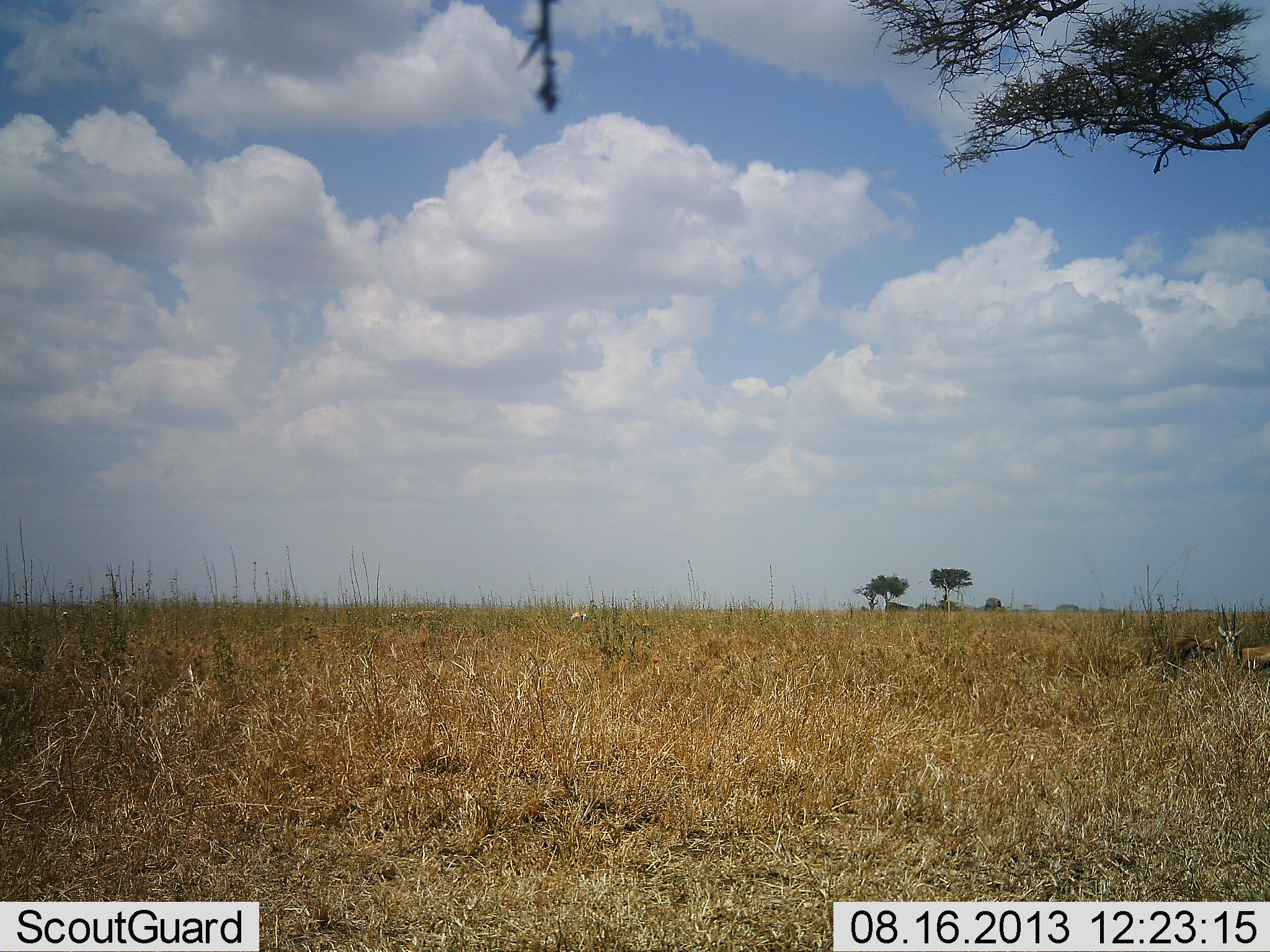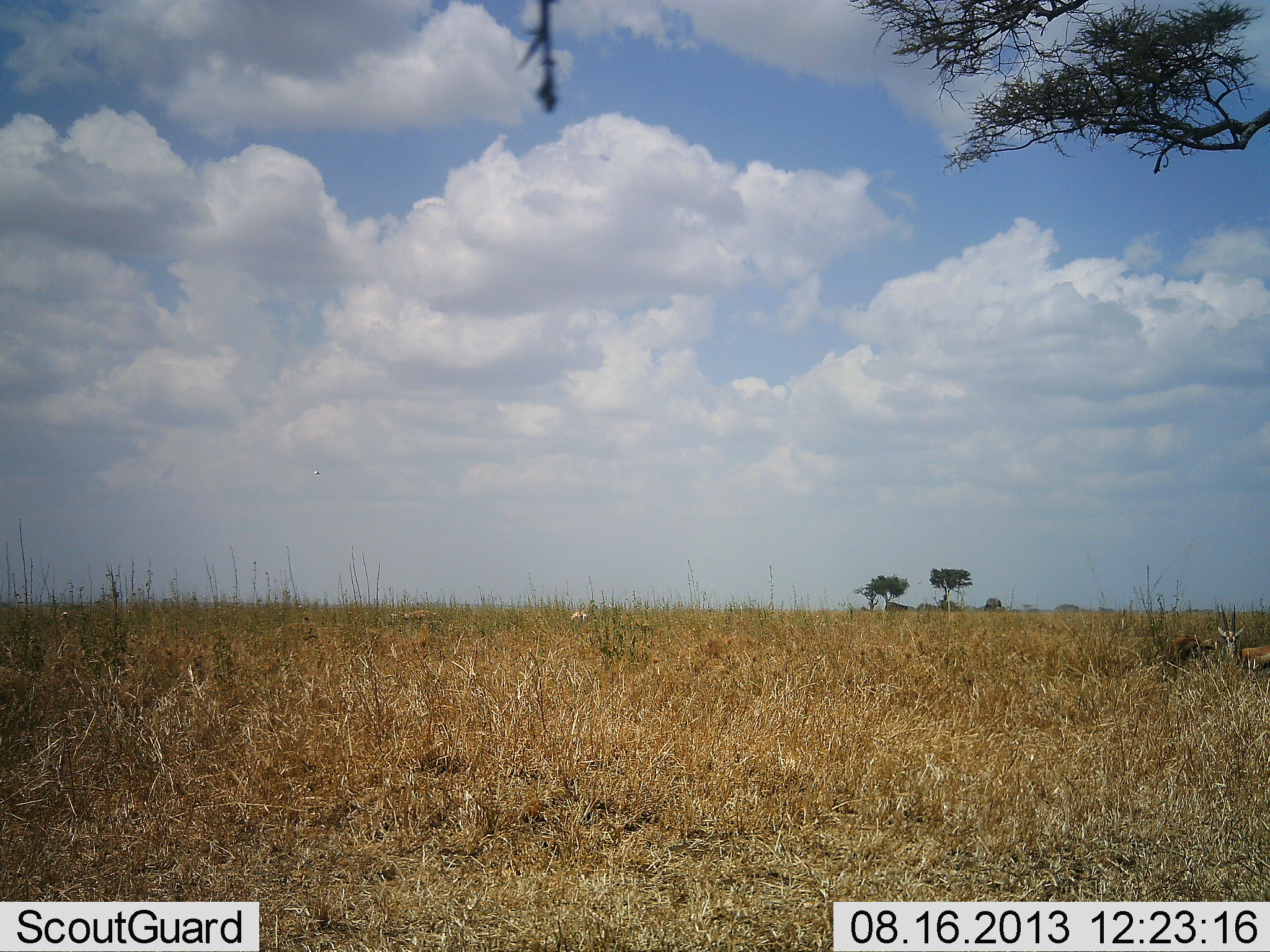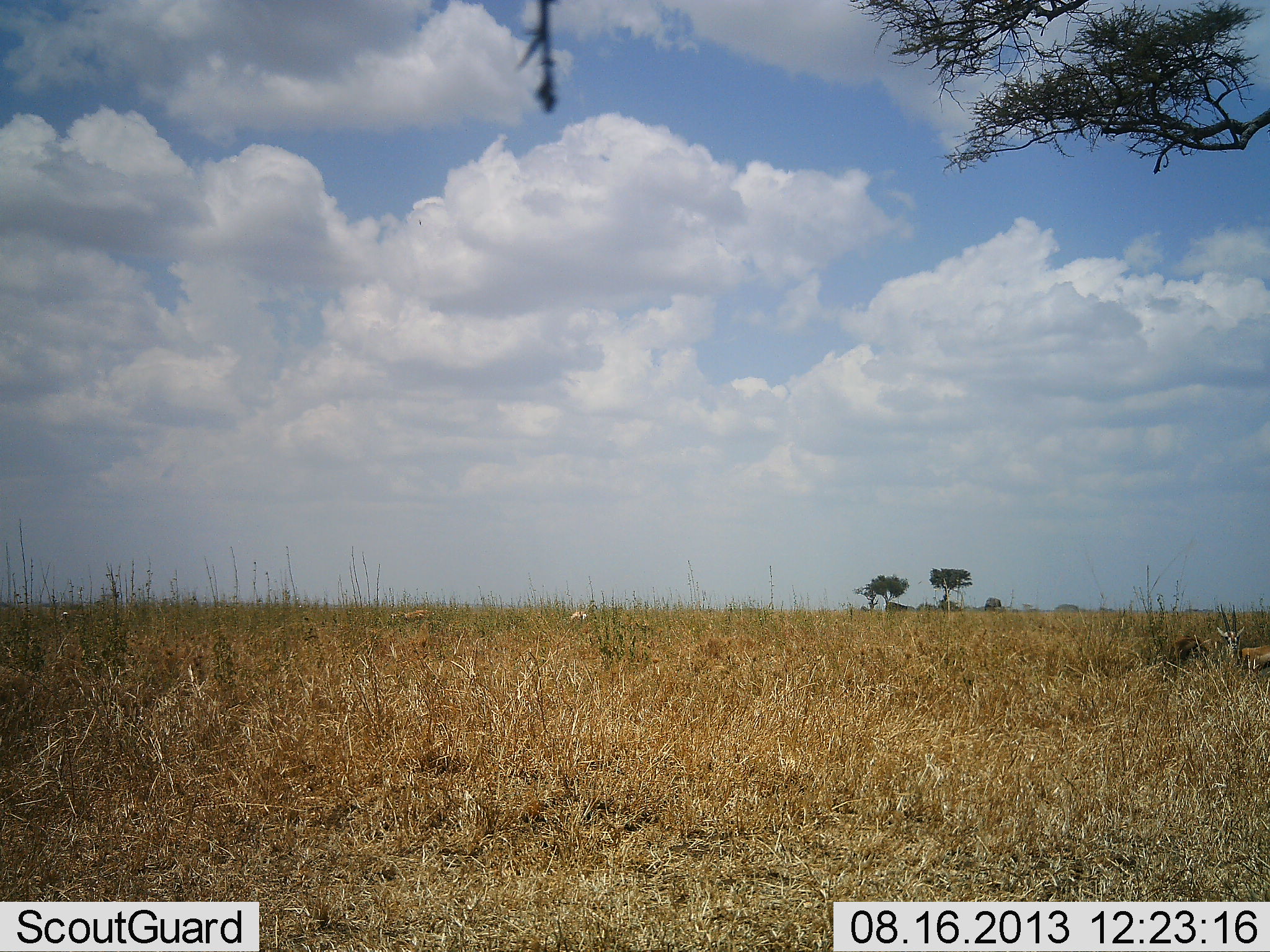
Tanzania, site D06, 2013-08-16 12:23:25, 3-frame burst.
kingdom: Animalia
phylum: Chordata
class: Mammalia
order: Artiodactyla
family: Bovidae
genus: Eudorcas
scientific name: Eudorcas thomsonii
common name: thomson's gazelle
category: gazellethomsons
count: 3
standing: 44%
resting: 44%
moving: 0%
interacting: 0%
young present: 11%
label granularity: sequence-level